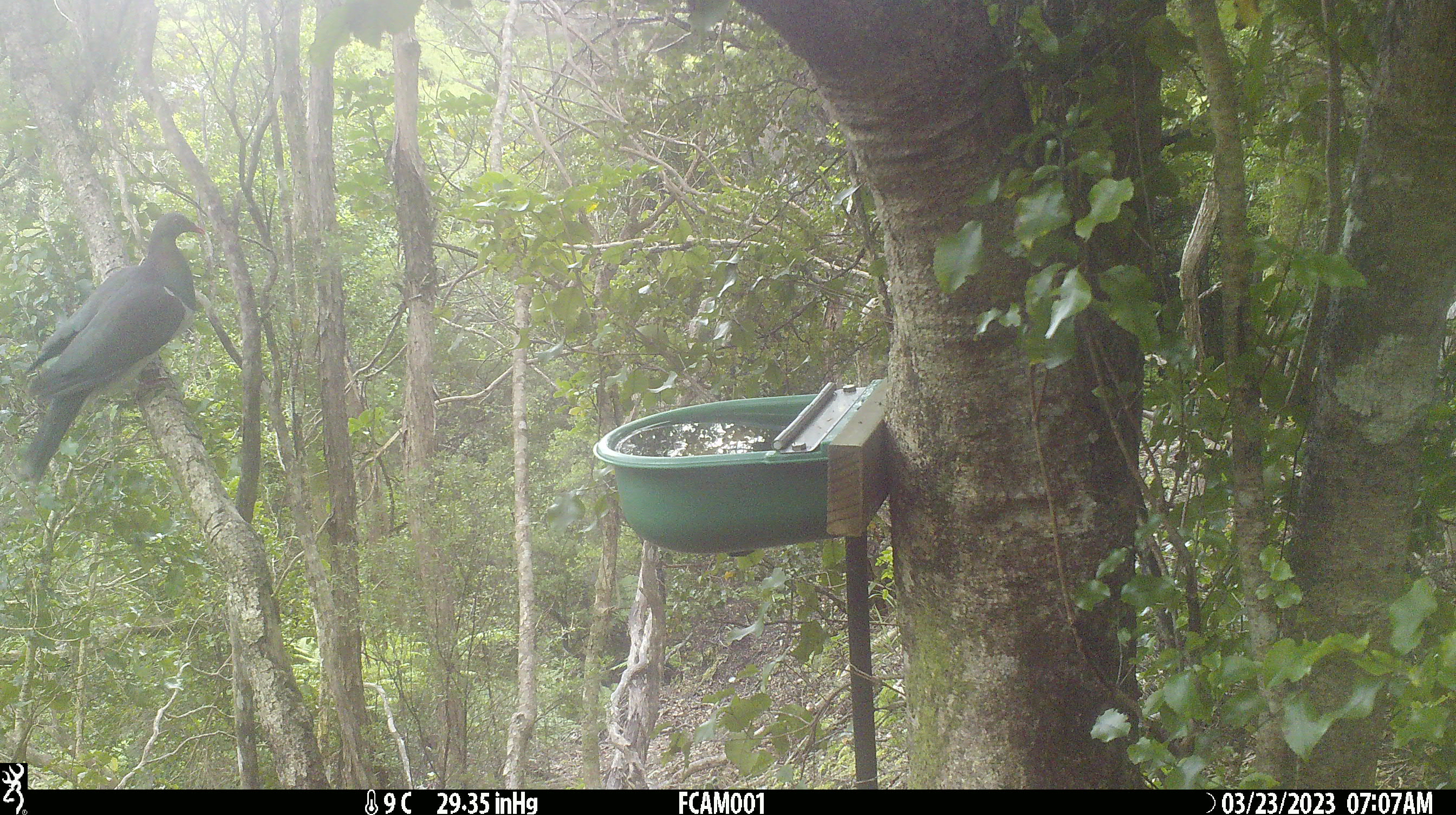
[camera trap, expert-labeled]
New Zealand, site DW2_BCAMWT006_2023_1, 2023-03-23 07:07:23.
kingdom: Animalia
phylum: Chordata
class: Aves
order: Columbiformes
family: Columbidae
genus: Hemiphaga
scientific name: Hemiphaga novaeseelandiae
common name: new zealand pigeon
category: kereru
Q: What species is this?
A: Kereru (new zealand pigeon) (Hemiphaga novaeseelandiae).